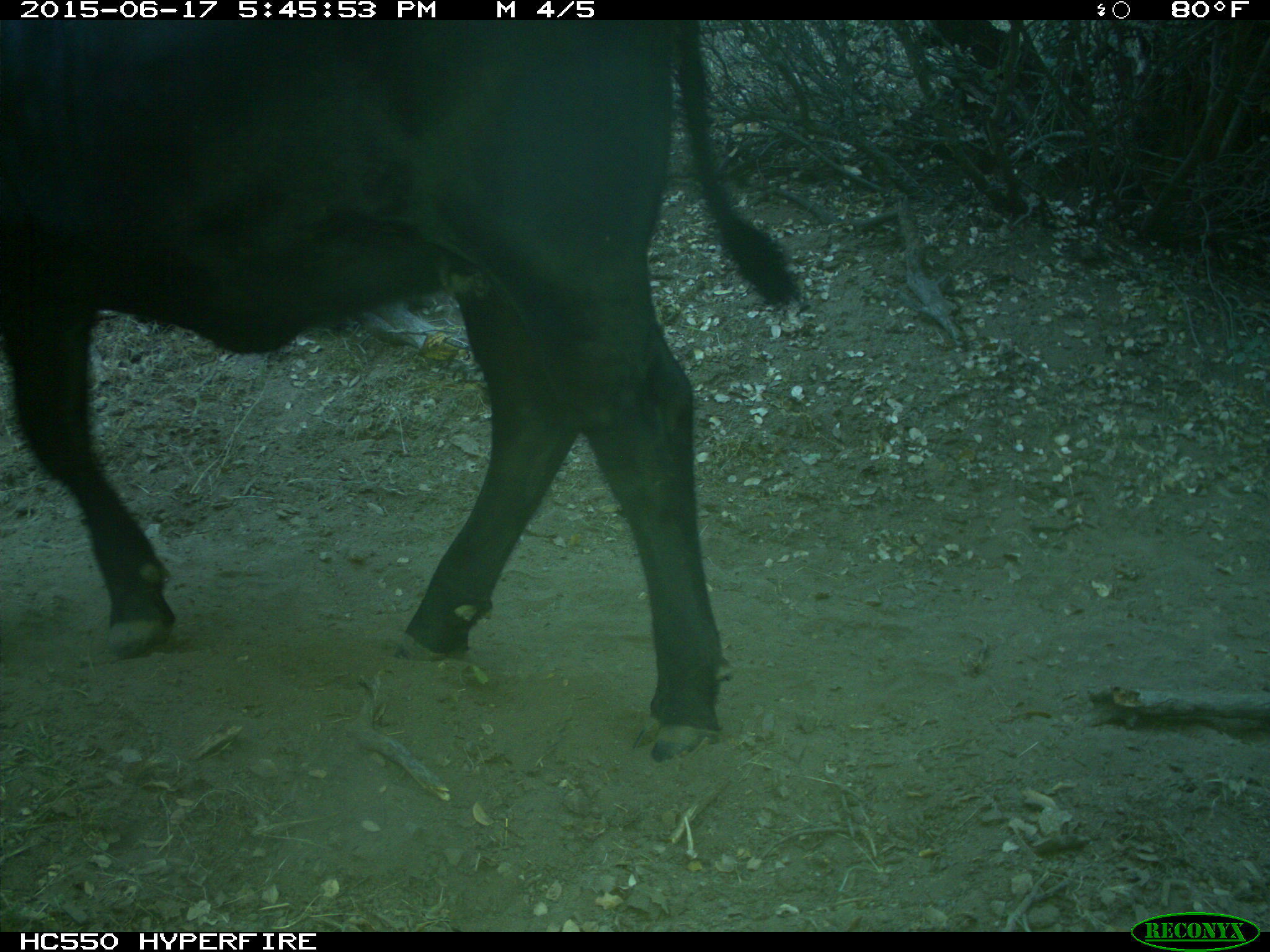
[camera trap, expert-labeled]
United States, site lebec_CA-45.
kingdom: Animalia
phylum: Chordata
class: Mammalia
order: Artiodactyla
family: Bovidae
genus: Bos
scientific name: Bos taurus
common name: domestic cow